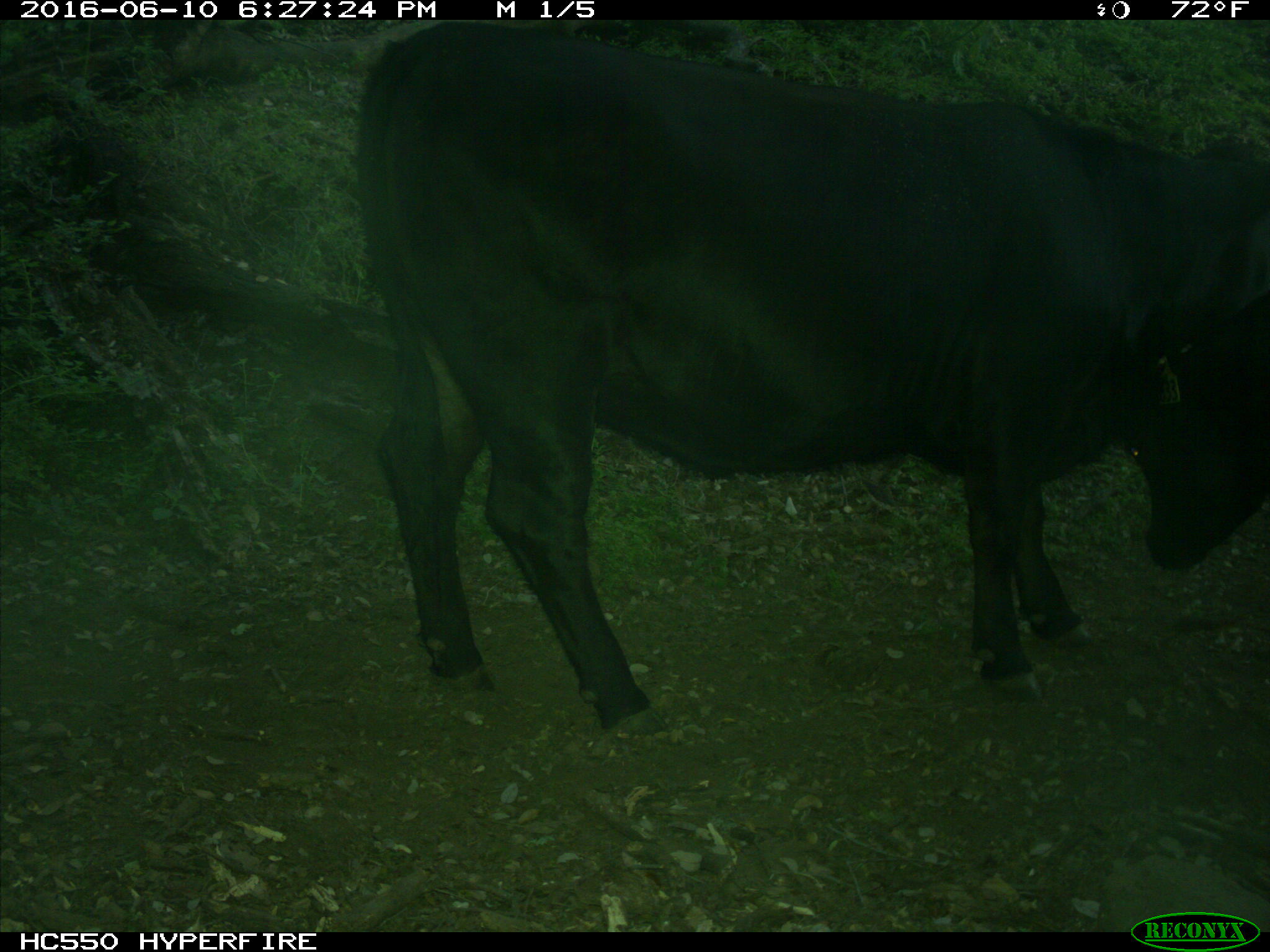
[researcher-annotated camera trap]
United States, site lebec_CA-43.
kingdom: Animalia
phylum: Chordata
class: Mammalia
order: Artiodactyla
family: Bovidae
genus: Bos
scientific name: Bos taurus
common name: domestic cow